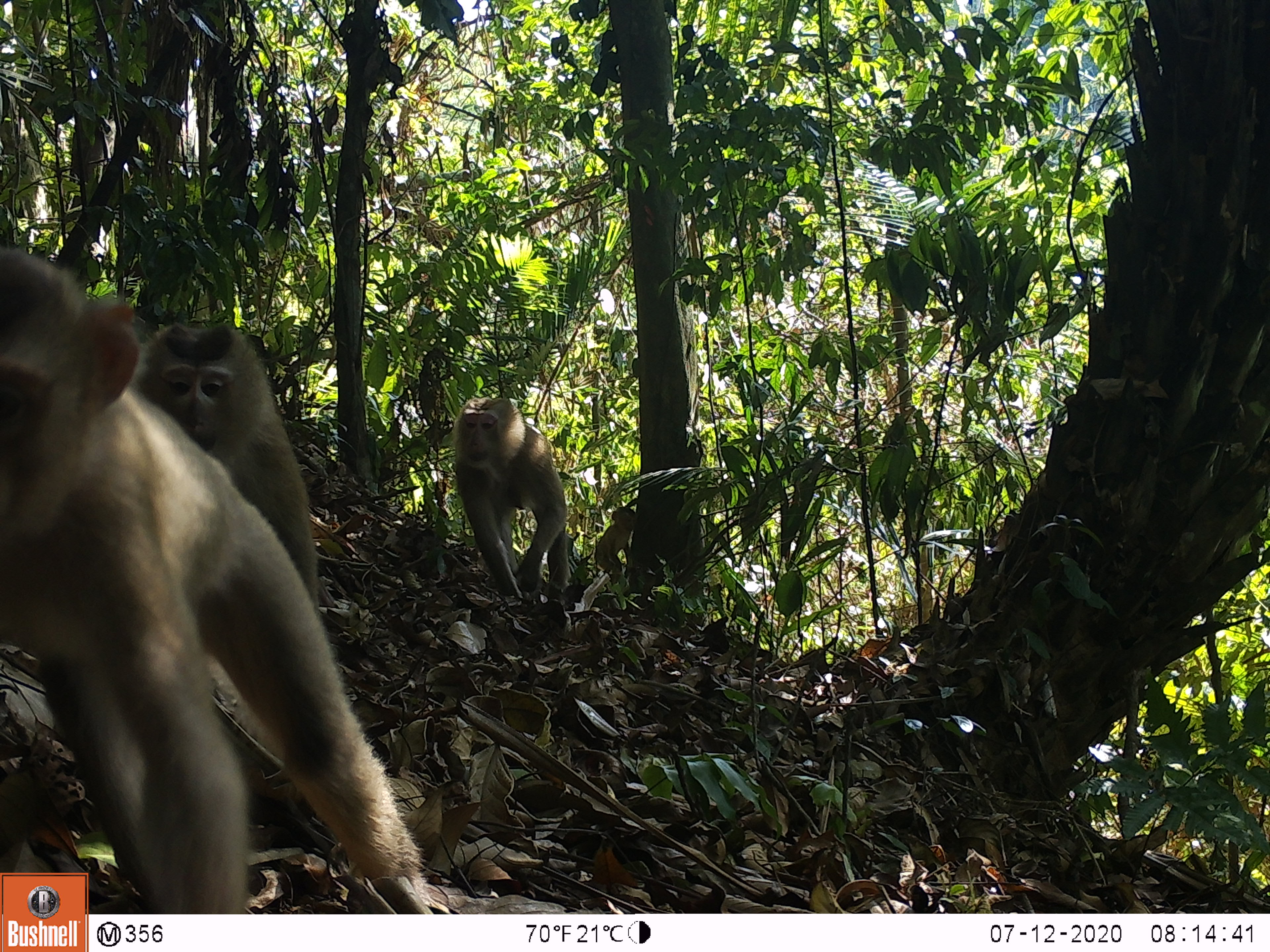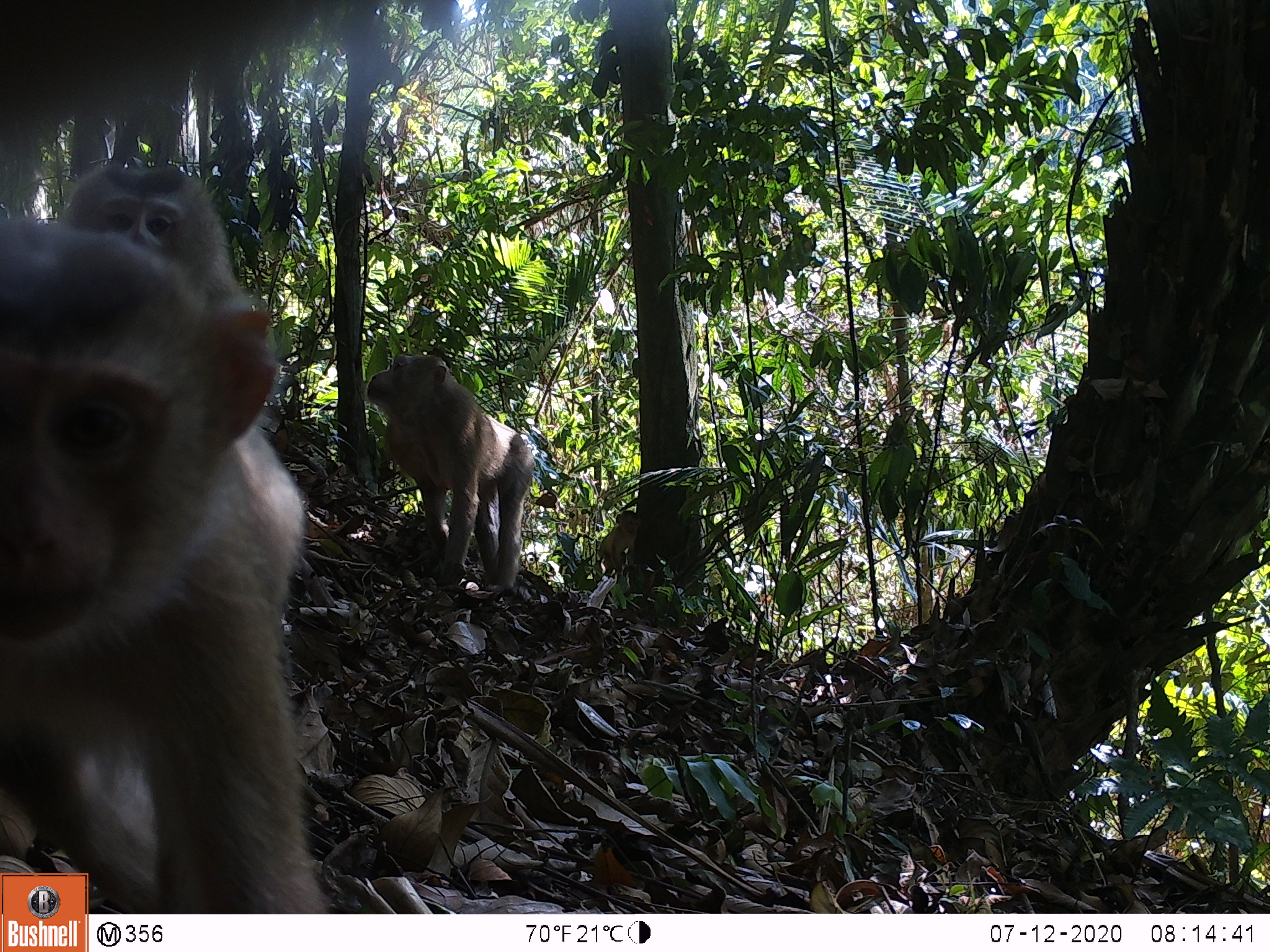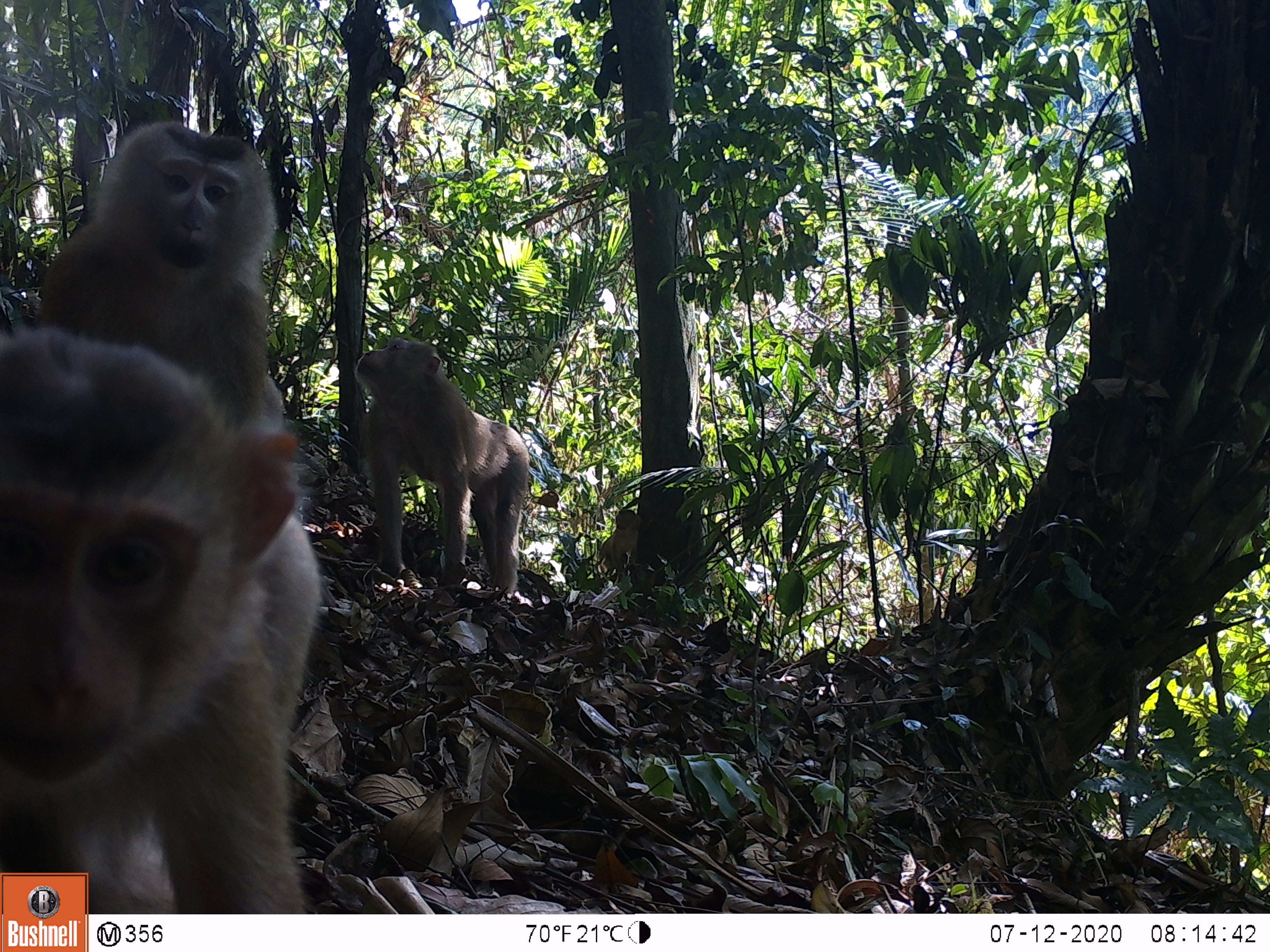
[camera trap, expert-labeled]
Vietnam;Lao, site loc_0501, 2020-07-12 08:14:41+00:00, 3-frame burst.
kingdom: Animalia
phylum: Chordata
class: Mammalia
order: Primates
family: Cercopithecidae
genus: Macaca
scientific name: Macaca nemestrina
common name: pig-tailed macaque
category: pig tailed macaque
Pig tailed macaque (pig-tailed macaque) (Macaca nemestrina). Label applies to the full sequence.